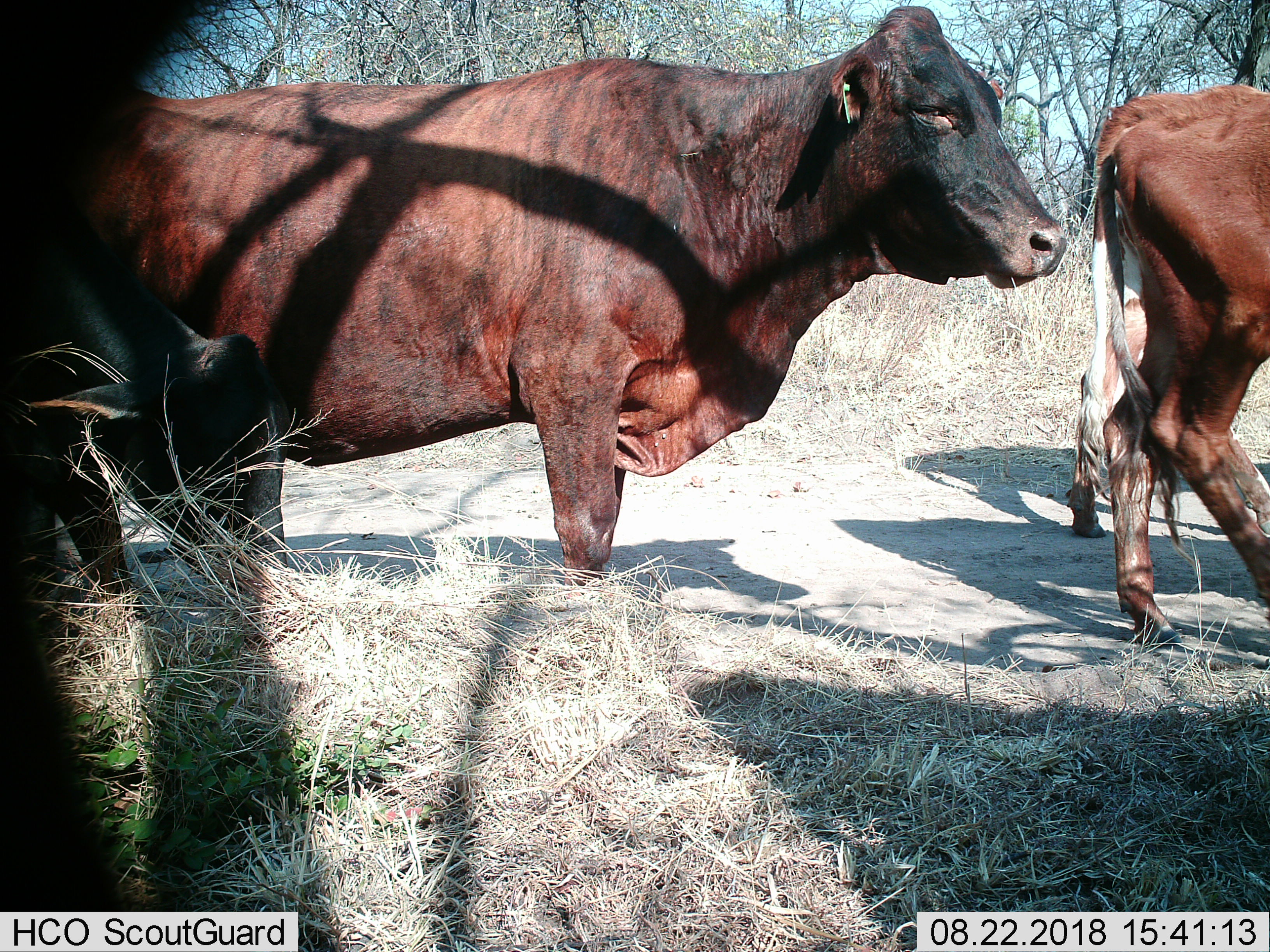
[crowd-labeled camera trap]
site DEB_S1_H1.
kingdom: Animalia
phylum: Chordata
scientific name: Vertebrata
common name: domestic animal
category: domesticanimal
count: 4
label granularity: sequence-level